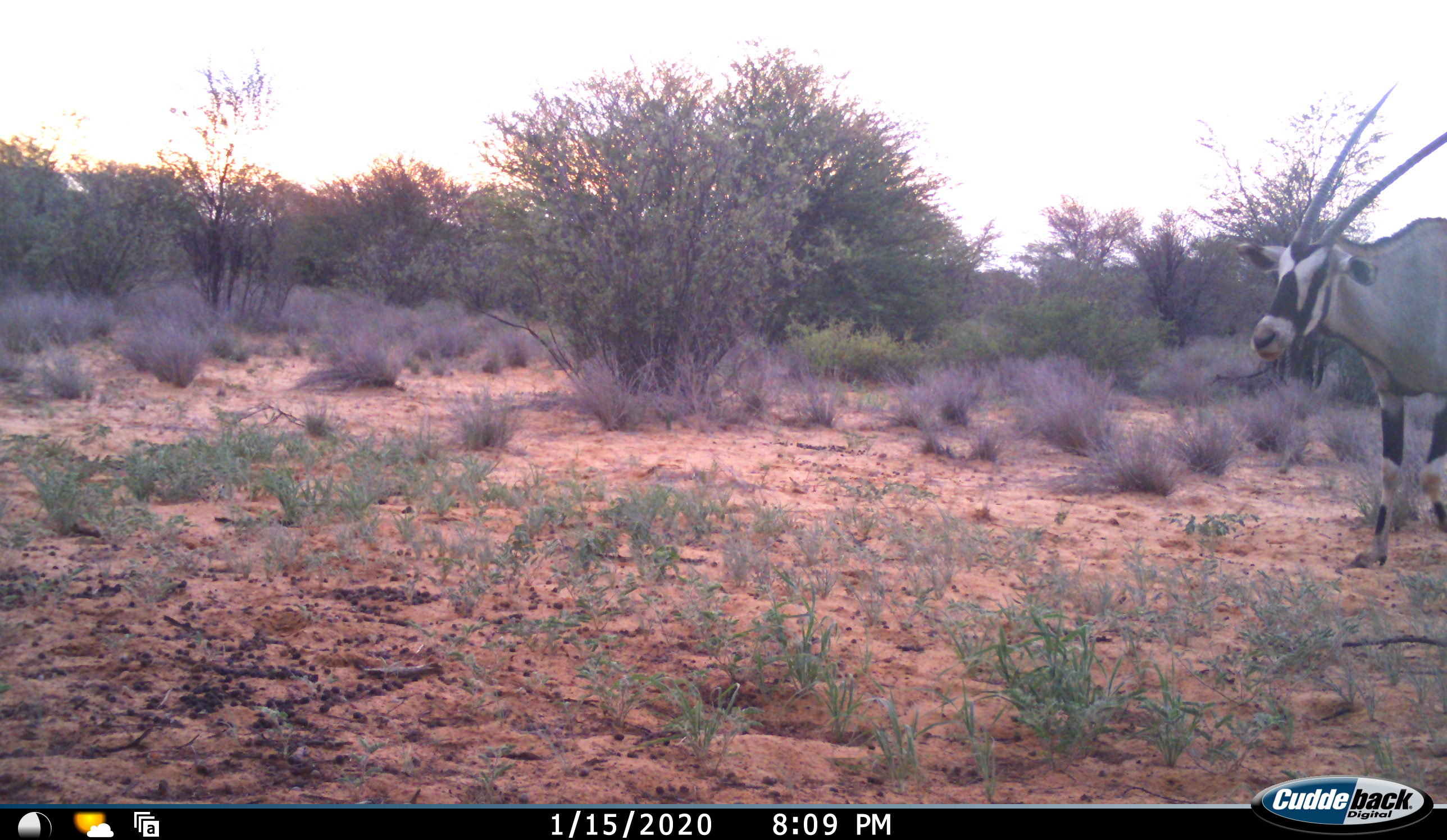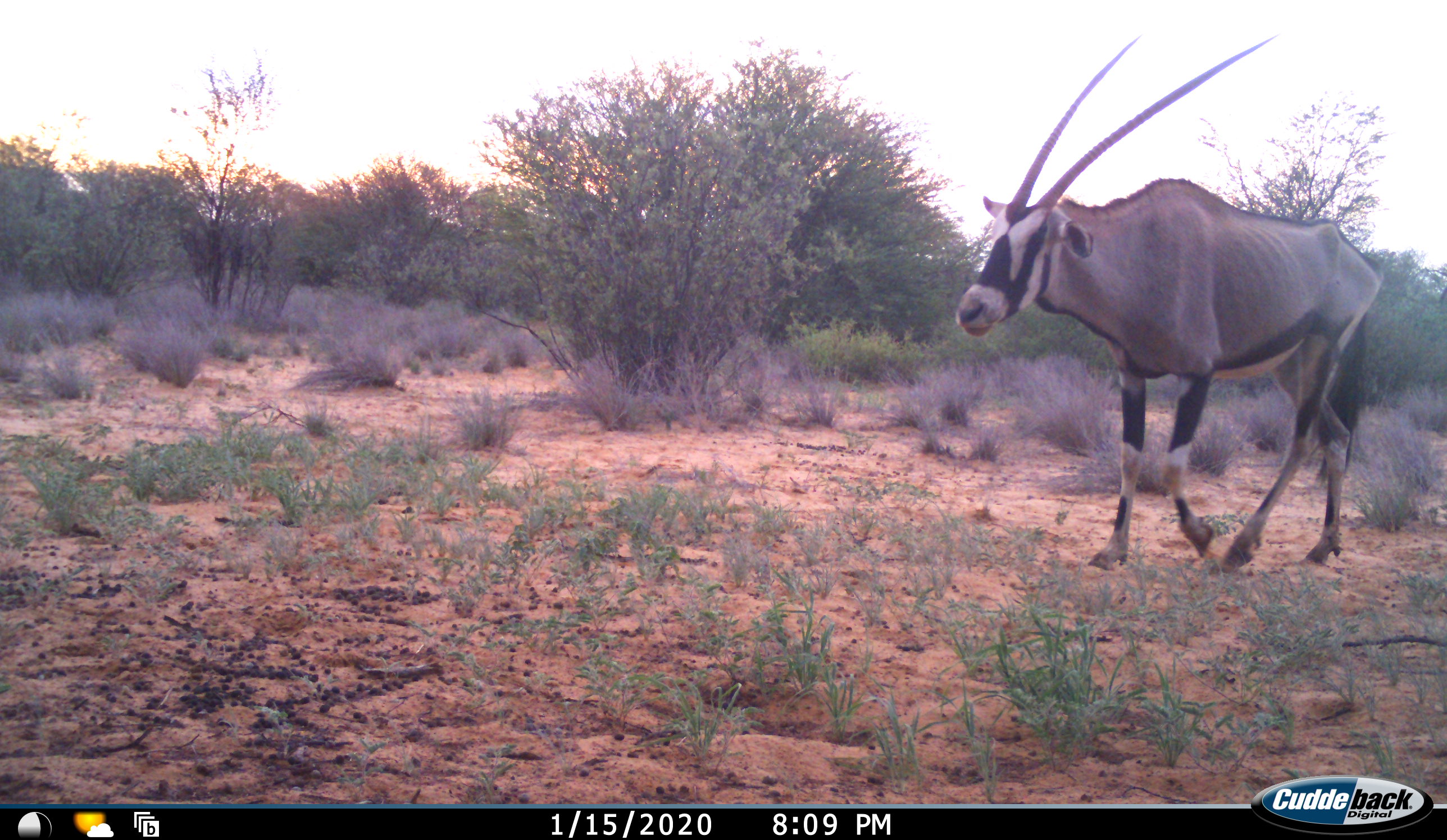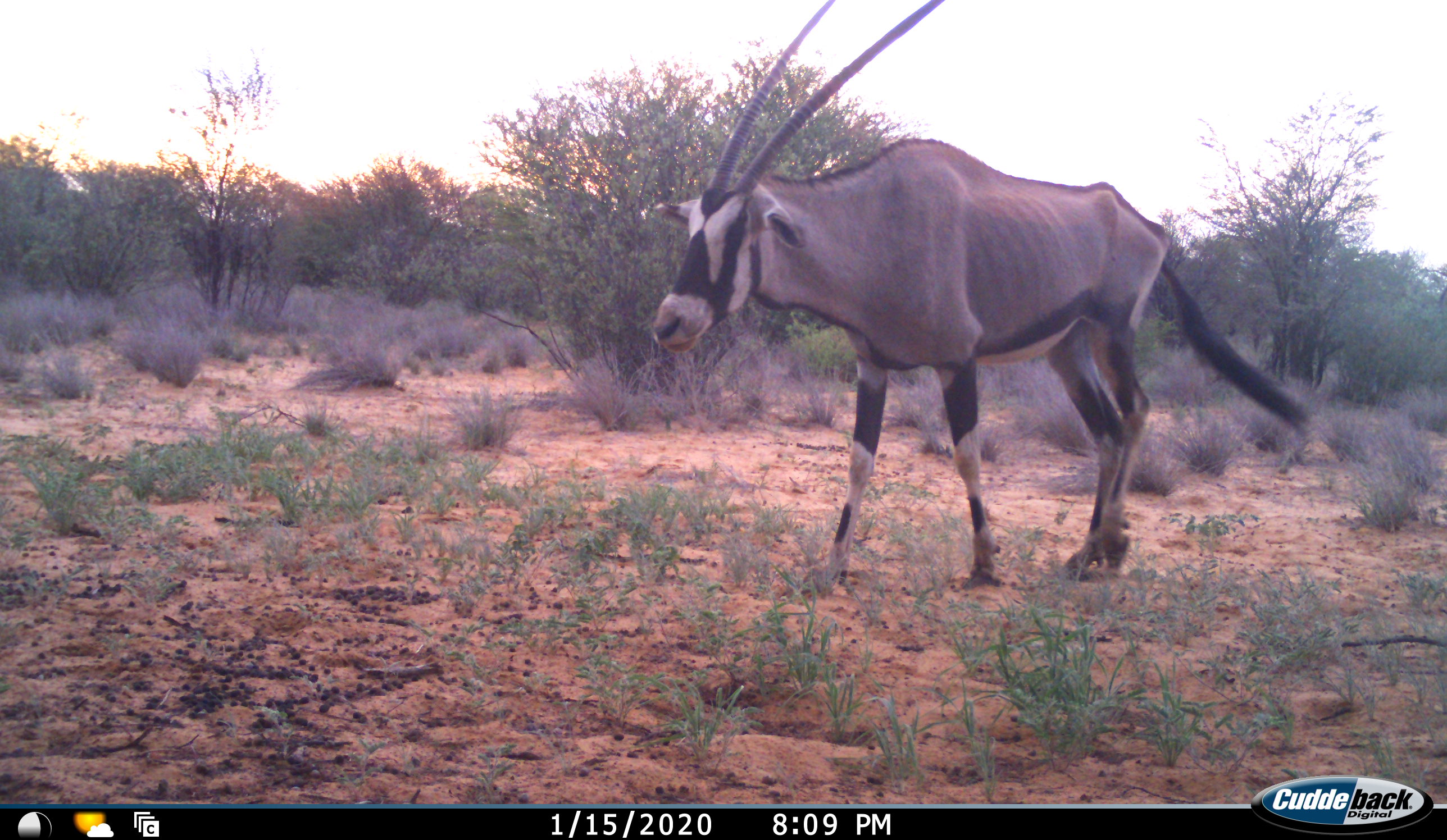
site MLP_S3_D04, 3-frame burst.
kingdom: Animalia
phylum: Chordata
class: Mammalia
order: Artiodactyla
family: Bovidae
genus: Oryx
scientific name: Oryx gazella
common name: gemsbok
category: oryx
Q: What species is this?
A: Oryx (gemsbok) (Oryx gazella).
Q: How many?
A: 1.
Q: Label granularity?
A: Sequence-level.